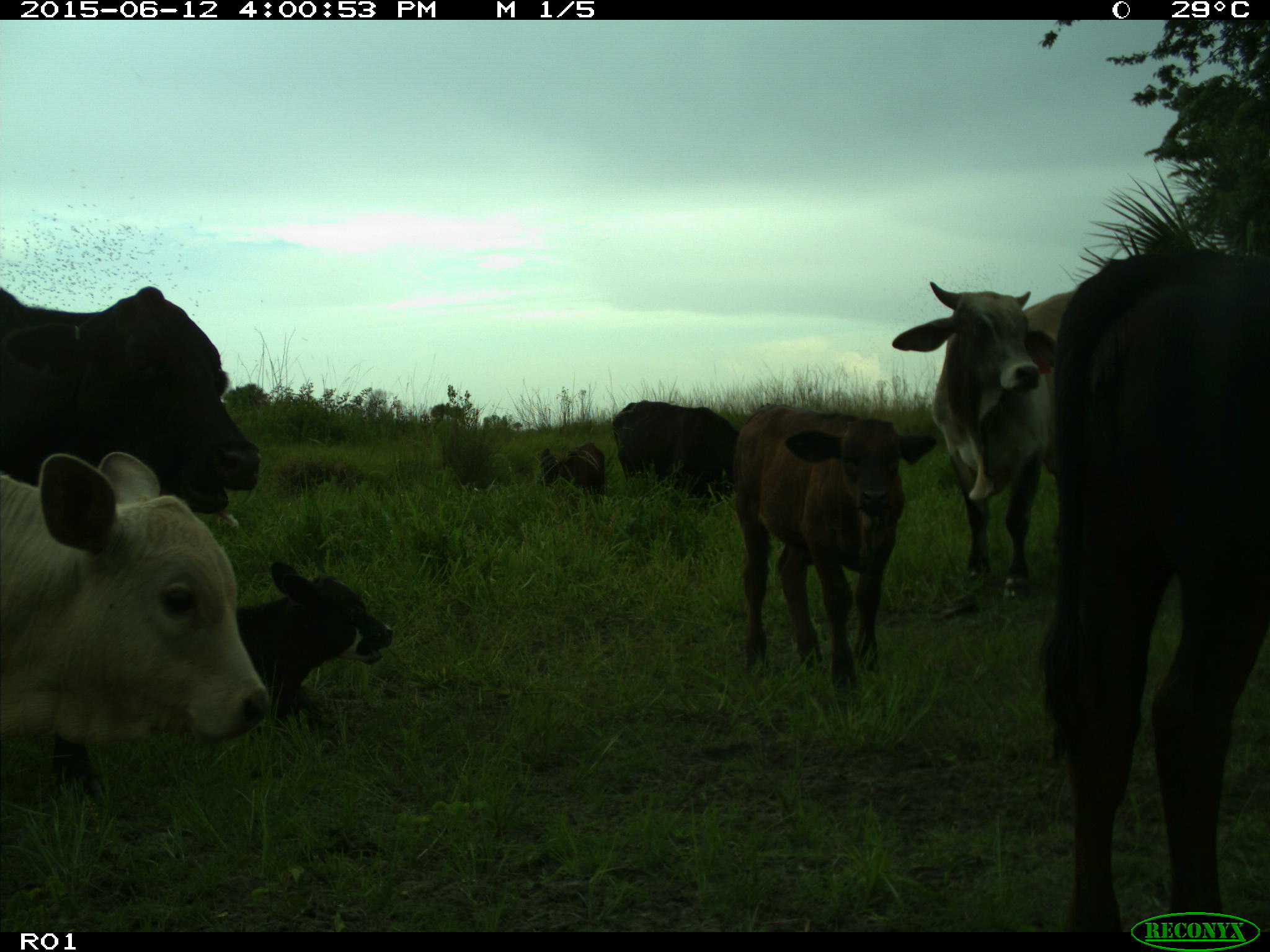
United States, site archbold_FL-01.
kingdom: Animalia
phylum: Chordata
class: Mammalia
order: Artiodactyla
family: Bovidae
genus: Bos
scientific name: Bos taurus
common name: domestic cow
Bos taurus (domestic cow).